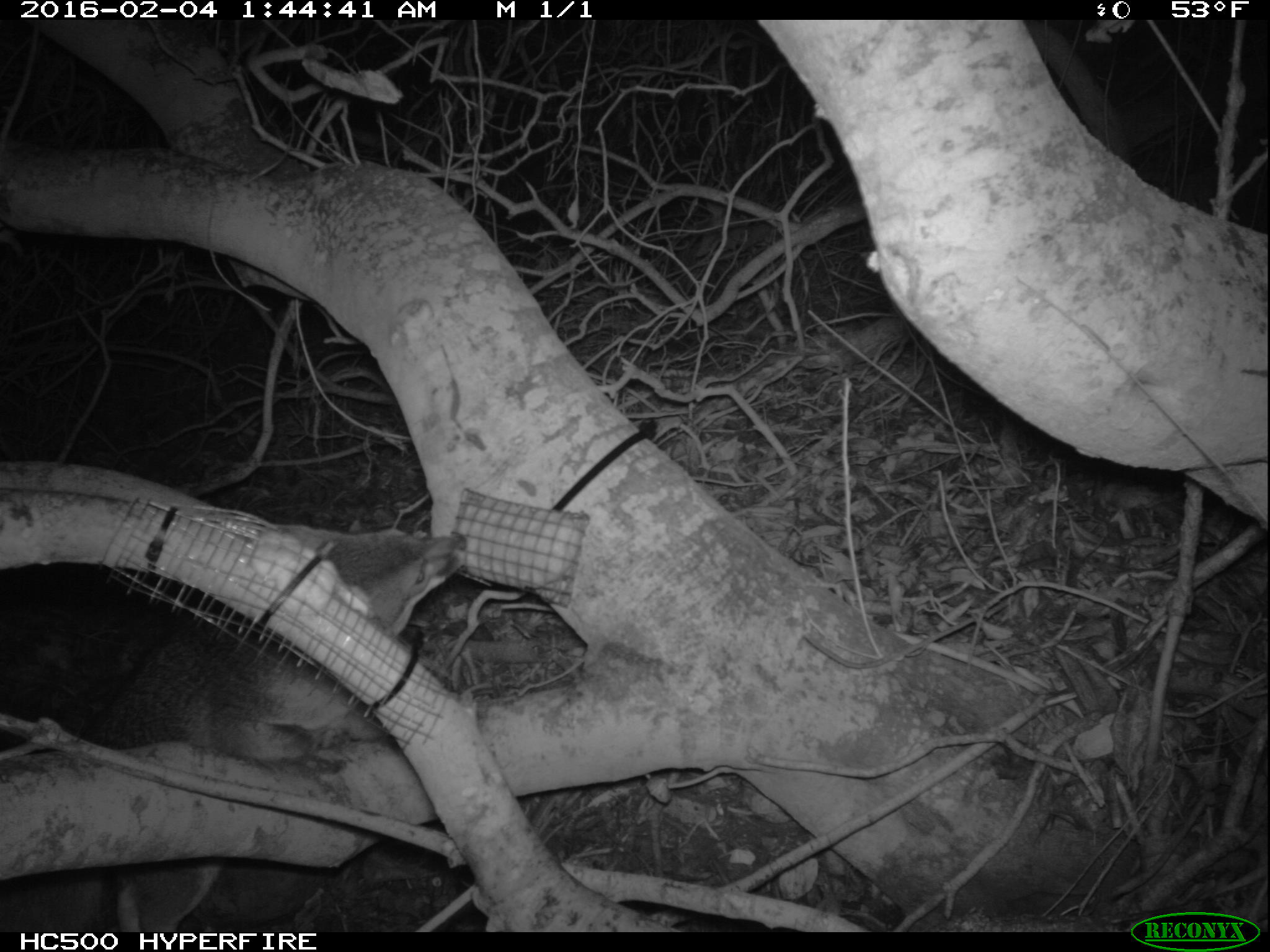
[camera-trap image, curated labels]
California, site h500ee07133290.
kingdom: Animalia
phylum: Chordata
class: Mammalia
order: Carnivora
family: Canidae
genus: Urocyon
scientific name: Urocyon littoralis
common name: island fox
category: fox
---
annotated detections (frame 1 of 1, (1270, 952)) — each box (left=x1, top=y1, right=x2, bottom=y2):
fox: (left=0, top=523, right=466, bottom=932)